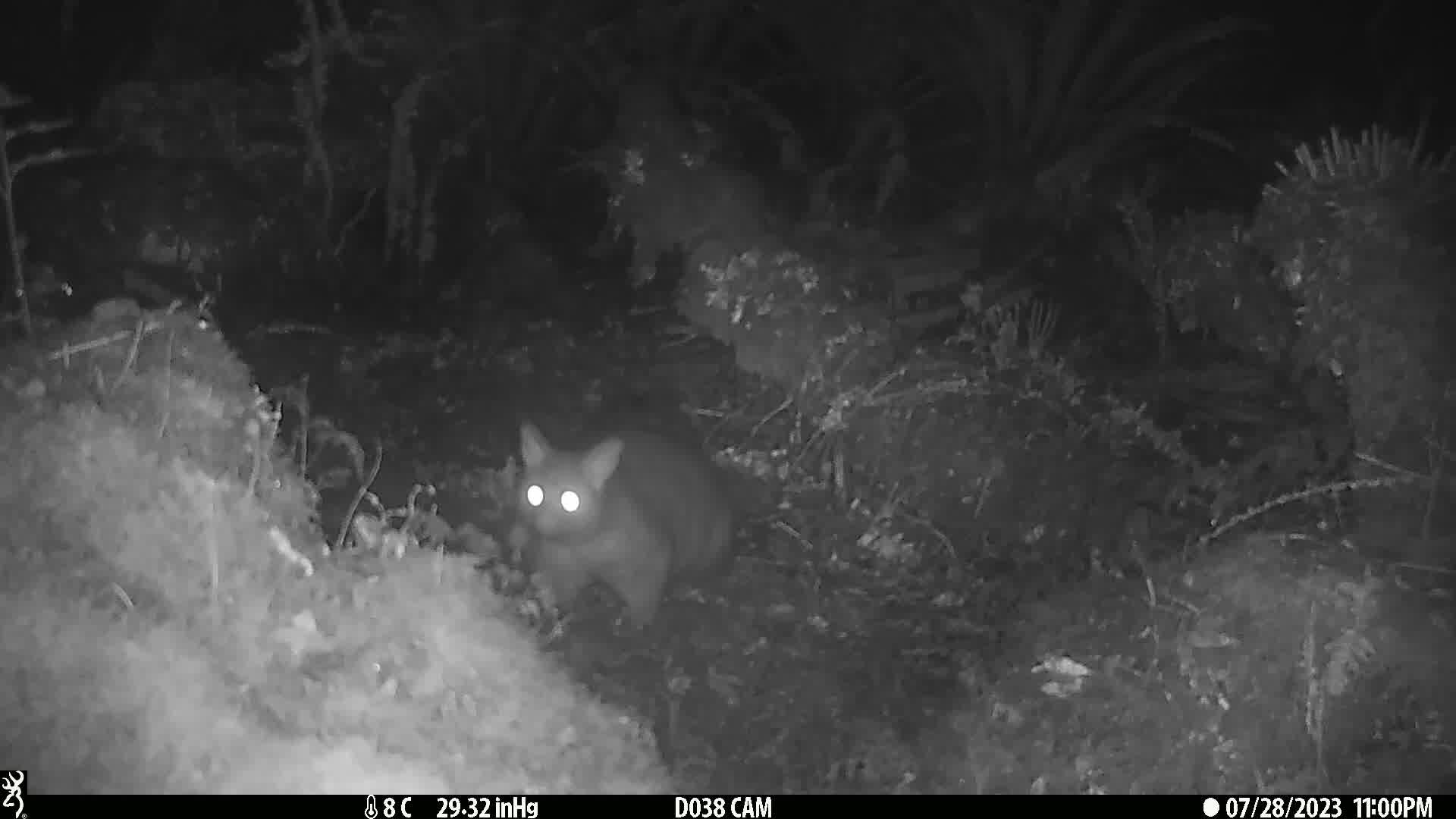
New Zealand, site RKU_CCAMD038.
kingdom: Animalia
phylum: Chordata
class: Mammalia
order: Diprotodontia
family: Phalangeridae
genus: Trichosurus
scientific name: Trichosurus vulpecula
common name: common brushtail possum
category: possum